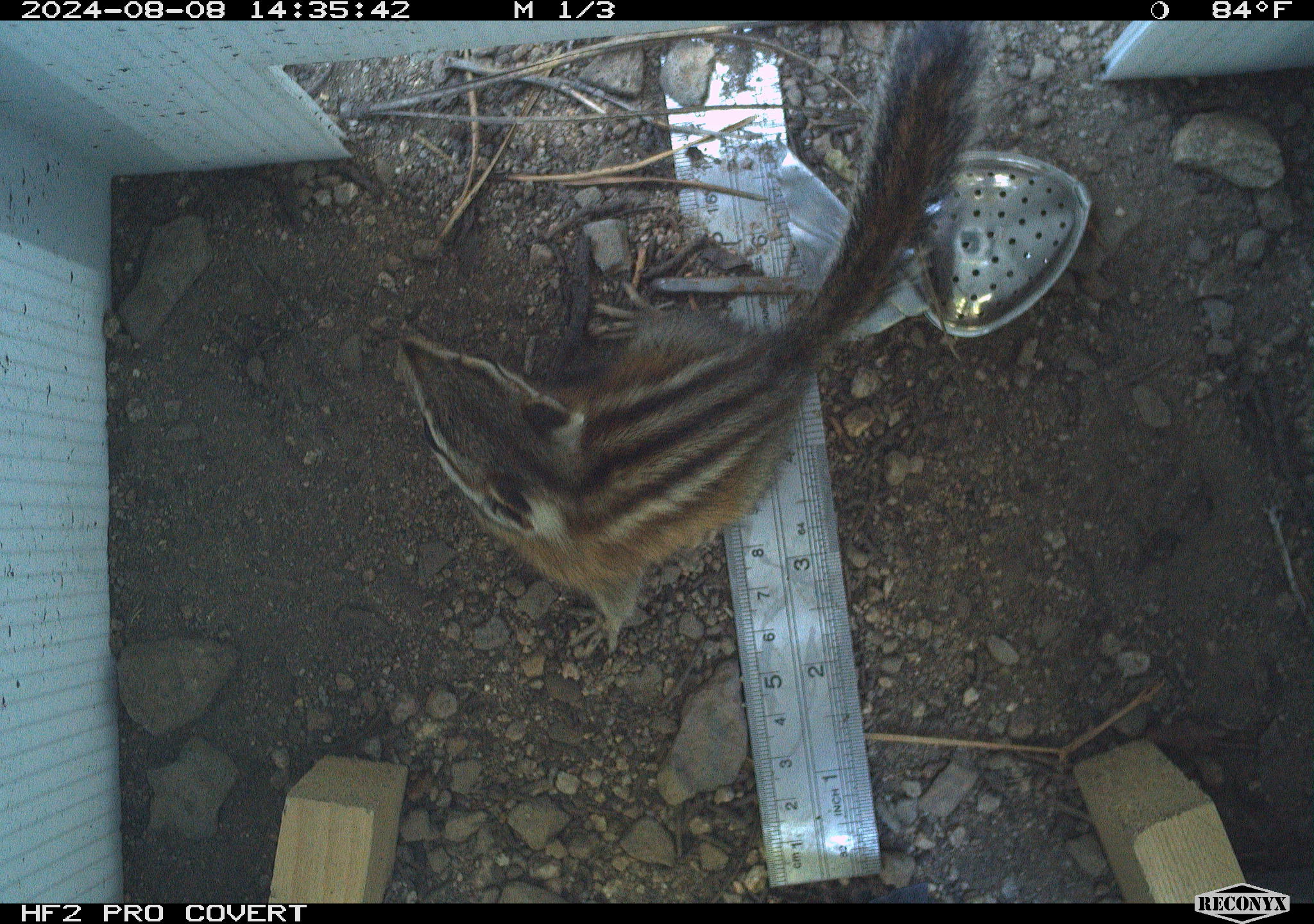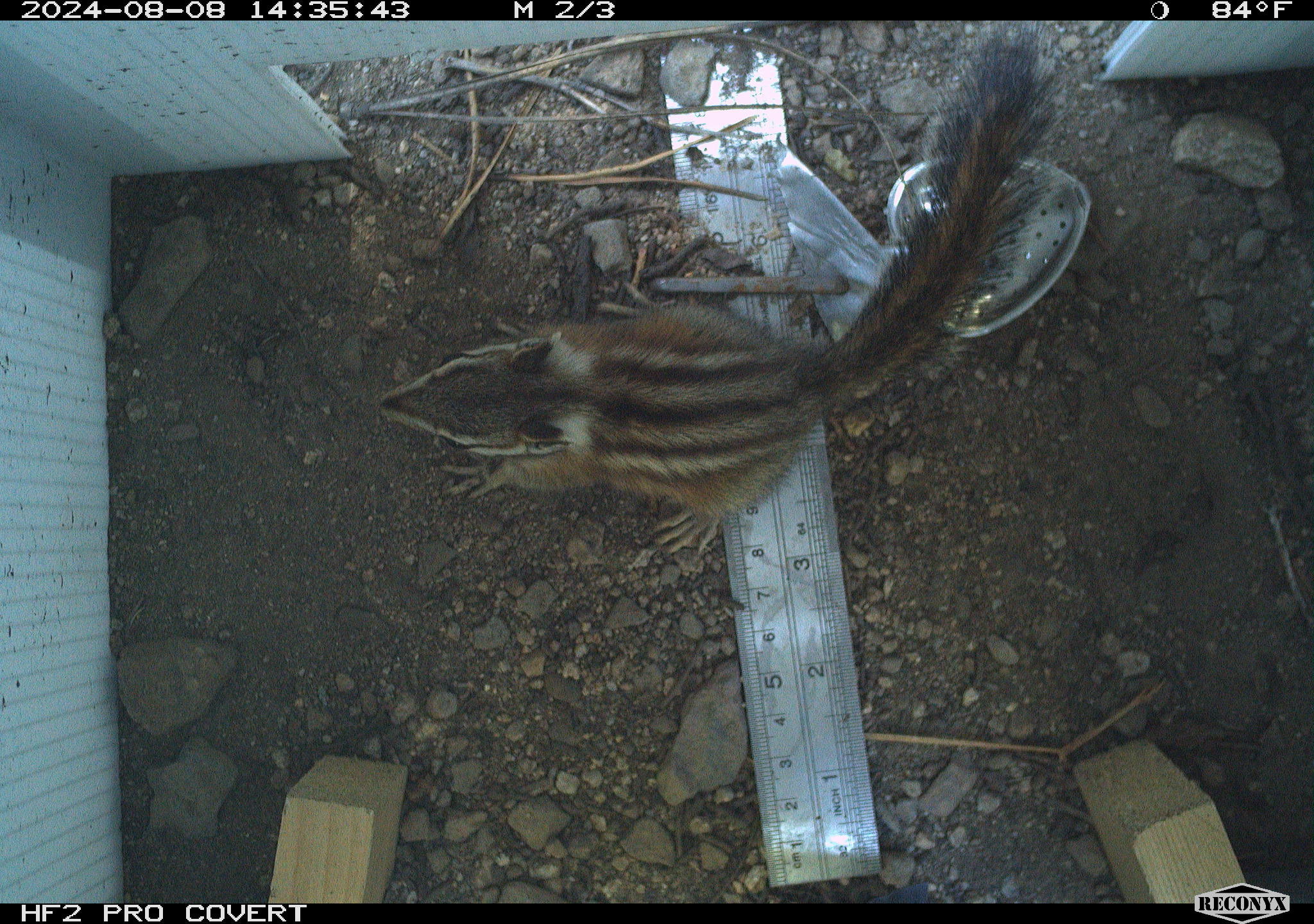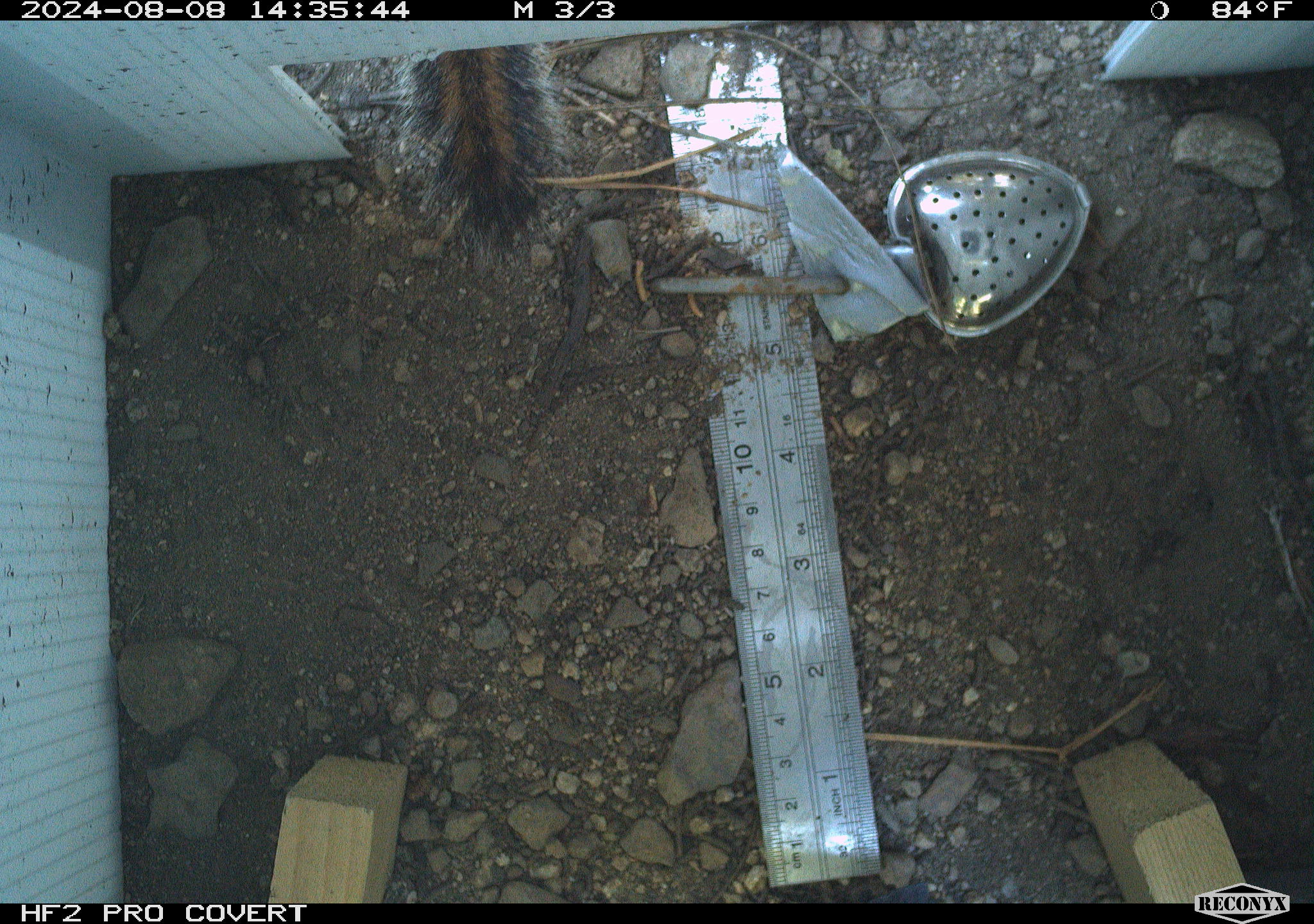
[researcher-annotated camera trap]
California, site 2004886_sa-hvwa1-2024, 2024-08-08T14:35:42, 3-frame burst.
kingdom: Animalia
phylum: Chordata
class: Mammalia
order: Rodentia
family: Sciuridae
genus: Neotamias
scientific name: Neotamias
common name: western chipmunks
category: neotamias species